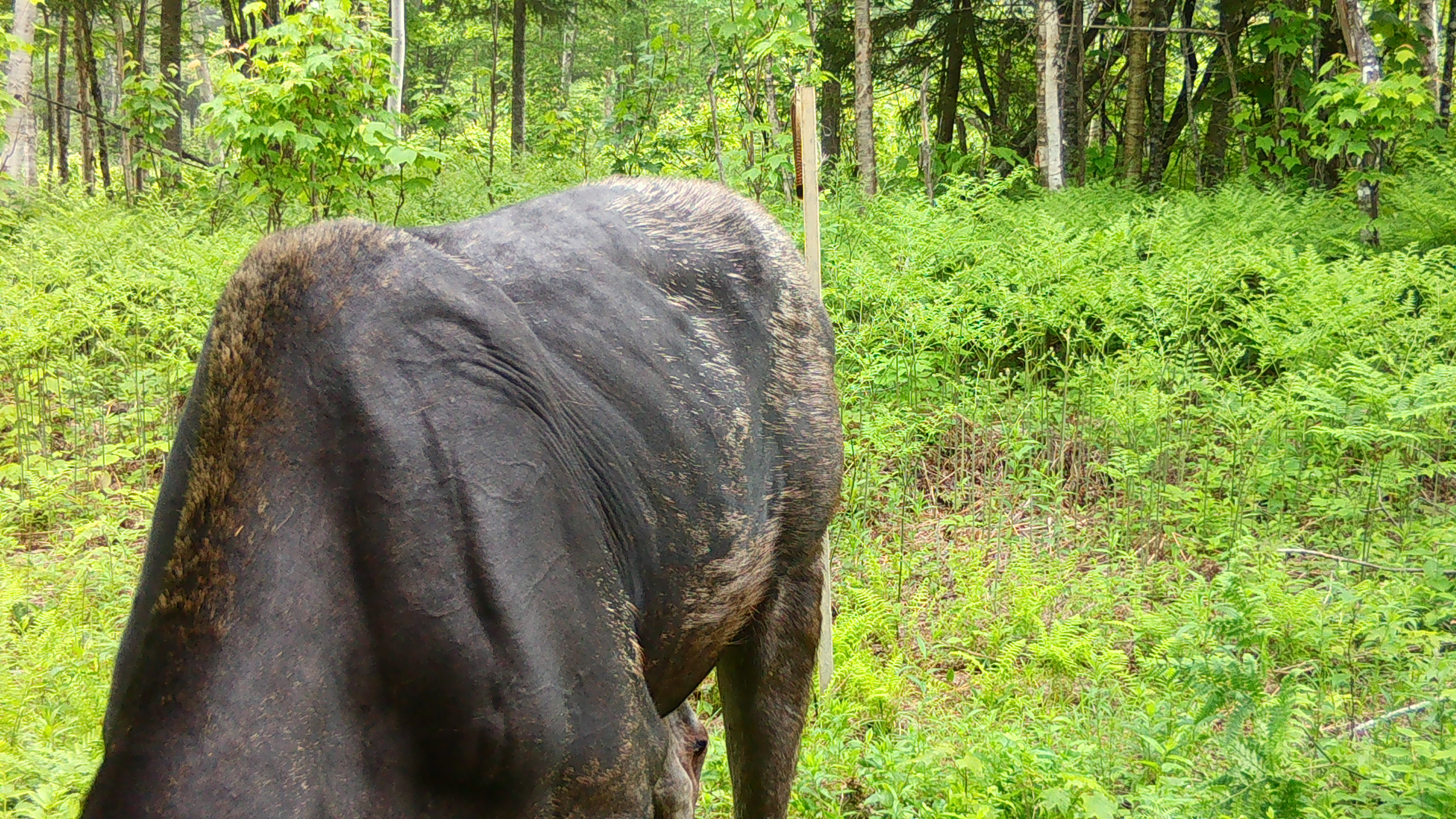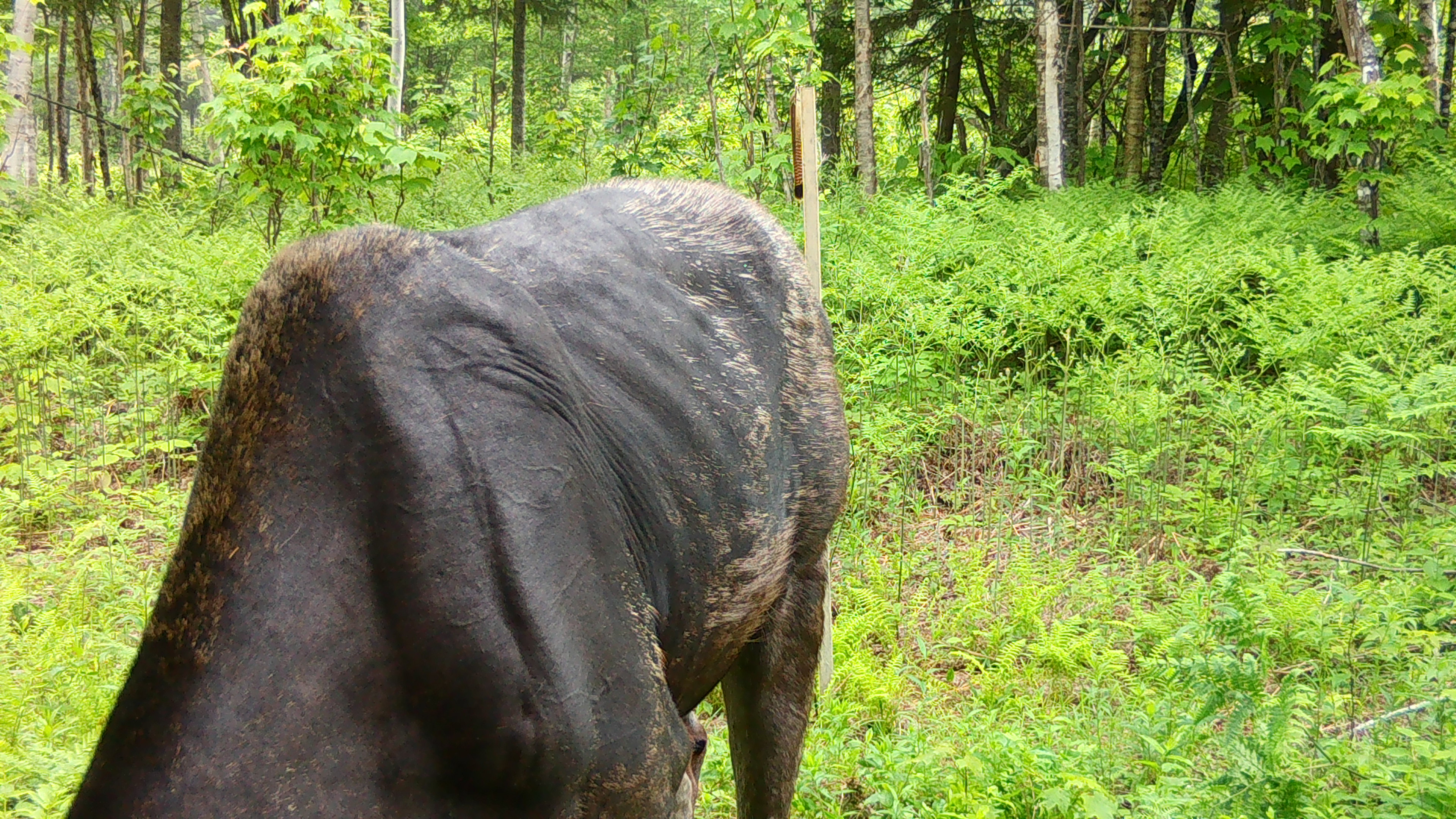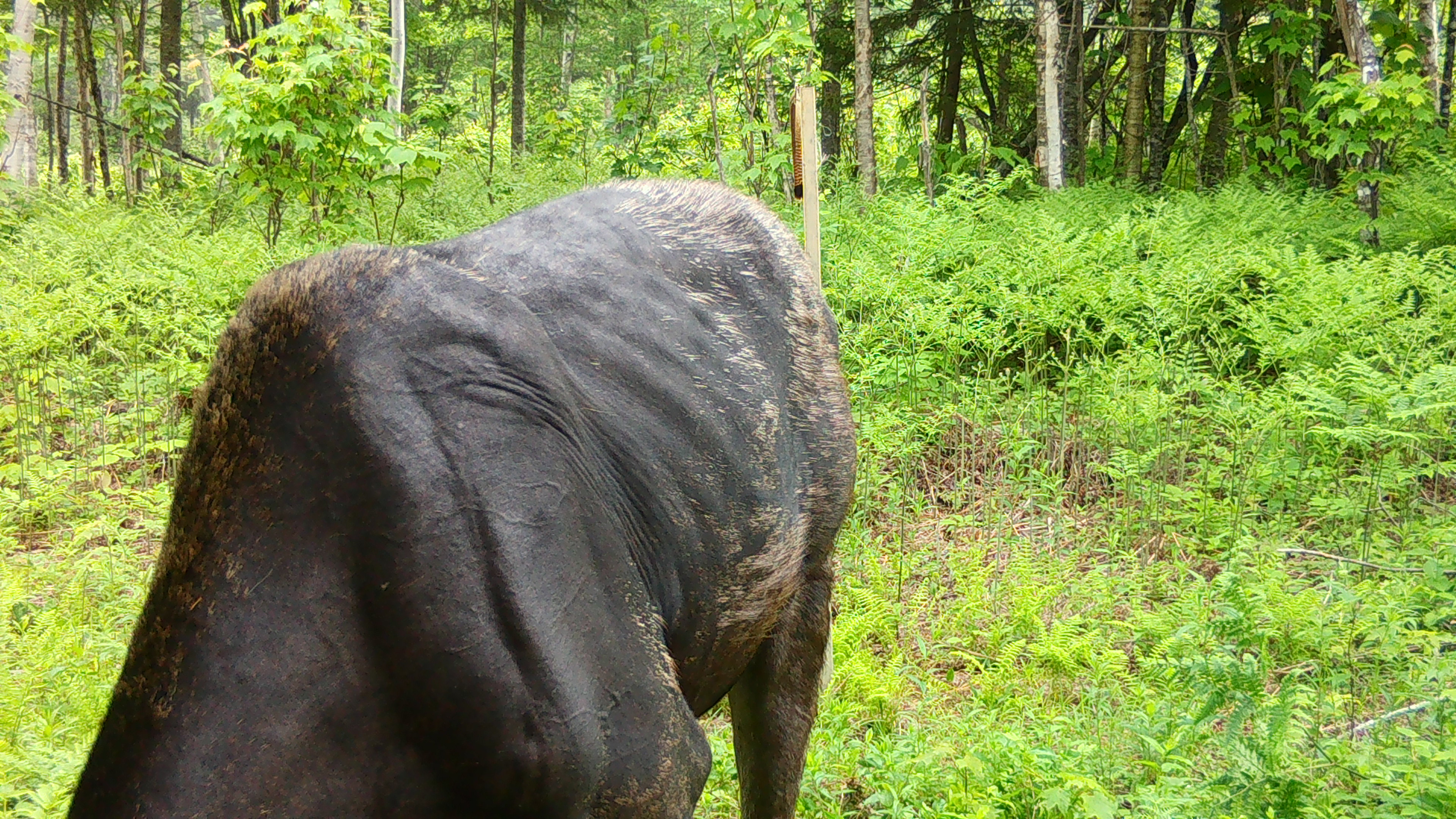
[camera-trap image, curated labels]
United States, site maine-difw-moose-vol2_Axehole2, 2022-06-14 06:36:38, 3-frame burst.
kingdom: Animalia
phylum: Chordata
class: Mammalia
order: Artiodactyla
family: Cervidae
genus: Alces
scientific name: Alces alces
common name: moose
Moose (Alces alces).